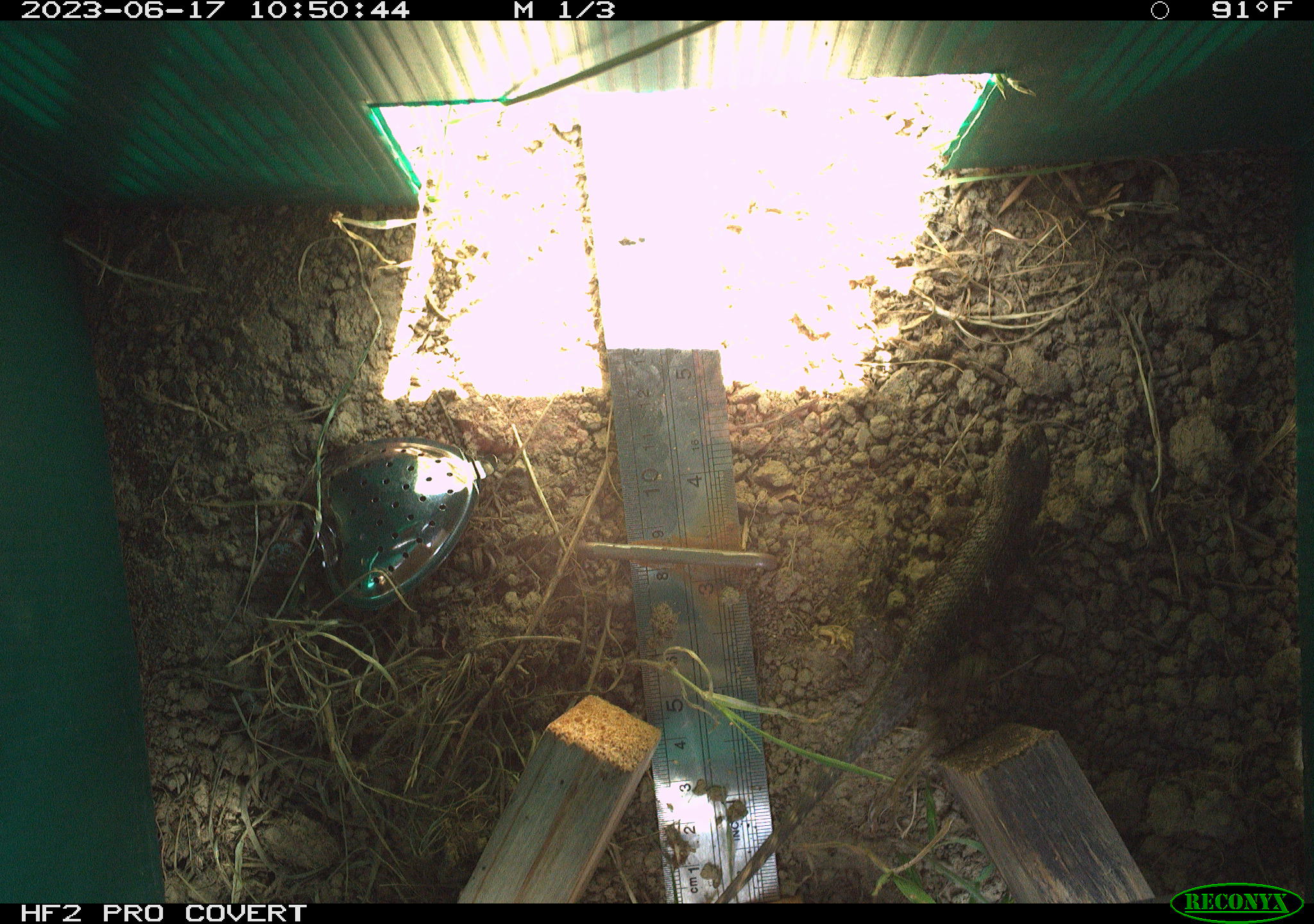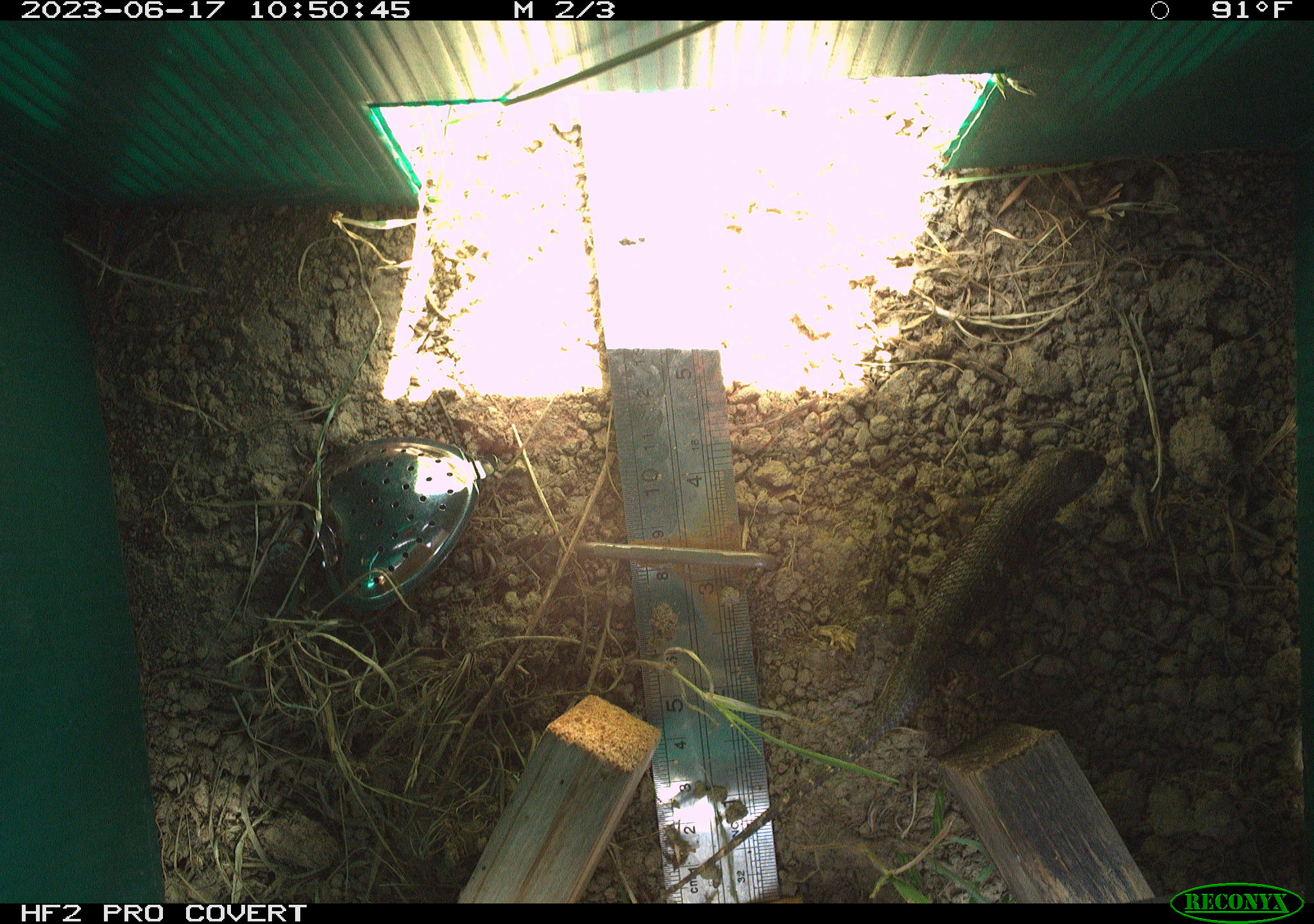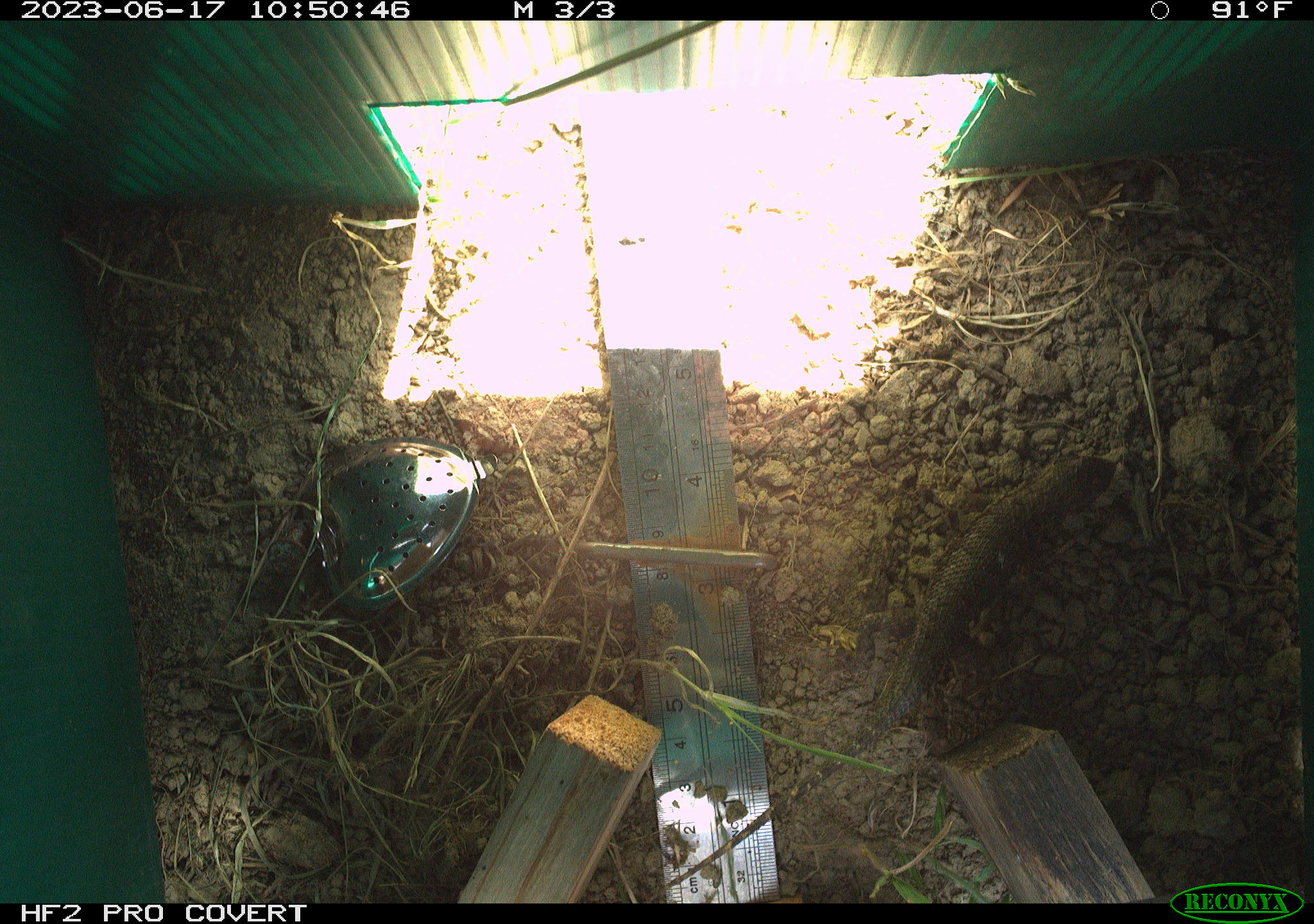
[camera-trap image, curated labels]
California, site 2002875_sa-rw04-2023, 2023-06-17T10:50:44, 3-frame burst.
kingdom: Animalia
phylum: Chordata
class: Reptilia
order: Squamata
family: Phrynosomatidae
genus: Sceloporus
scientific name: Sceloporus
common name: spiny lizards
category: sceloporus species